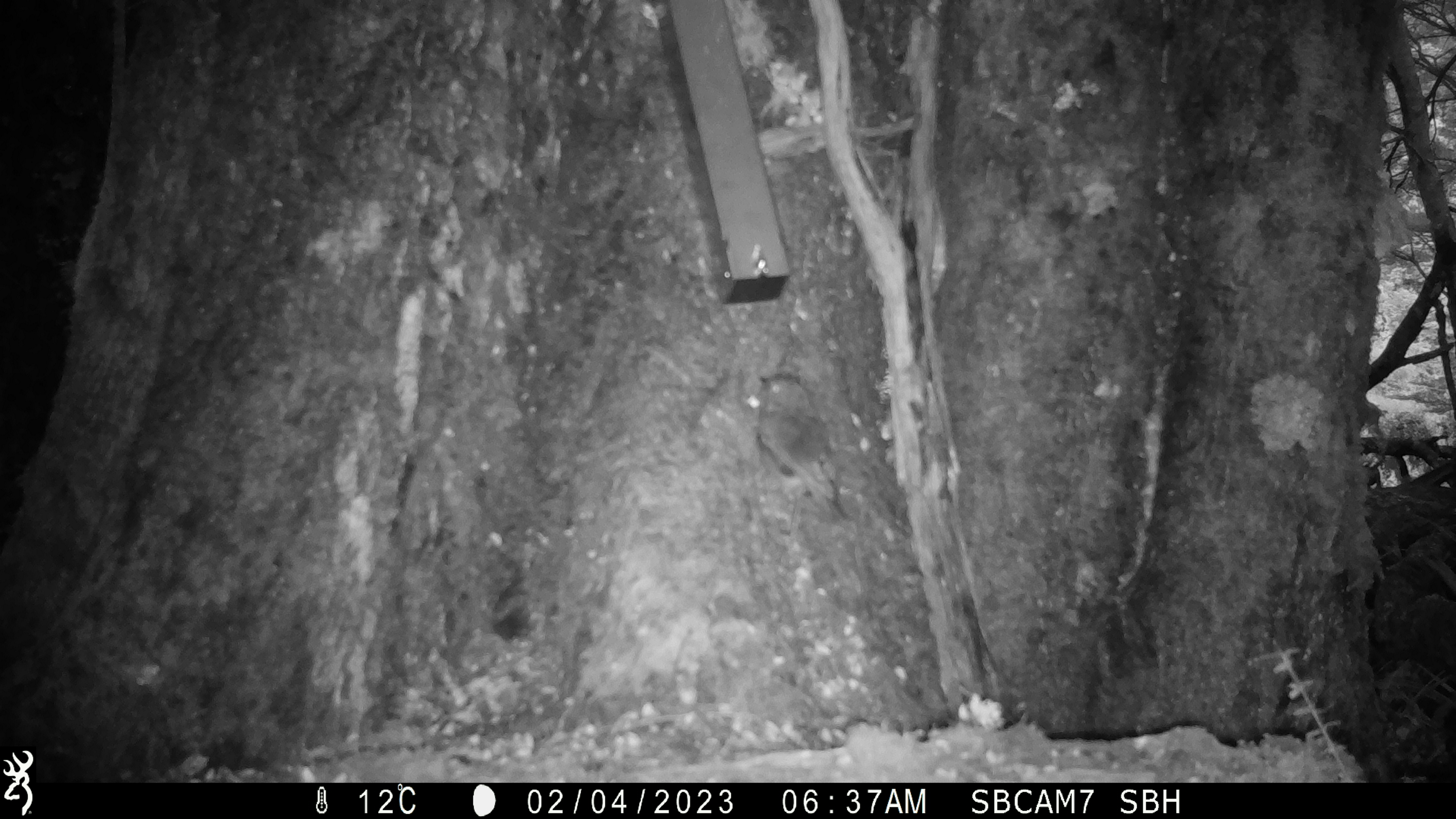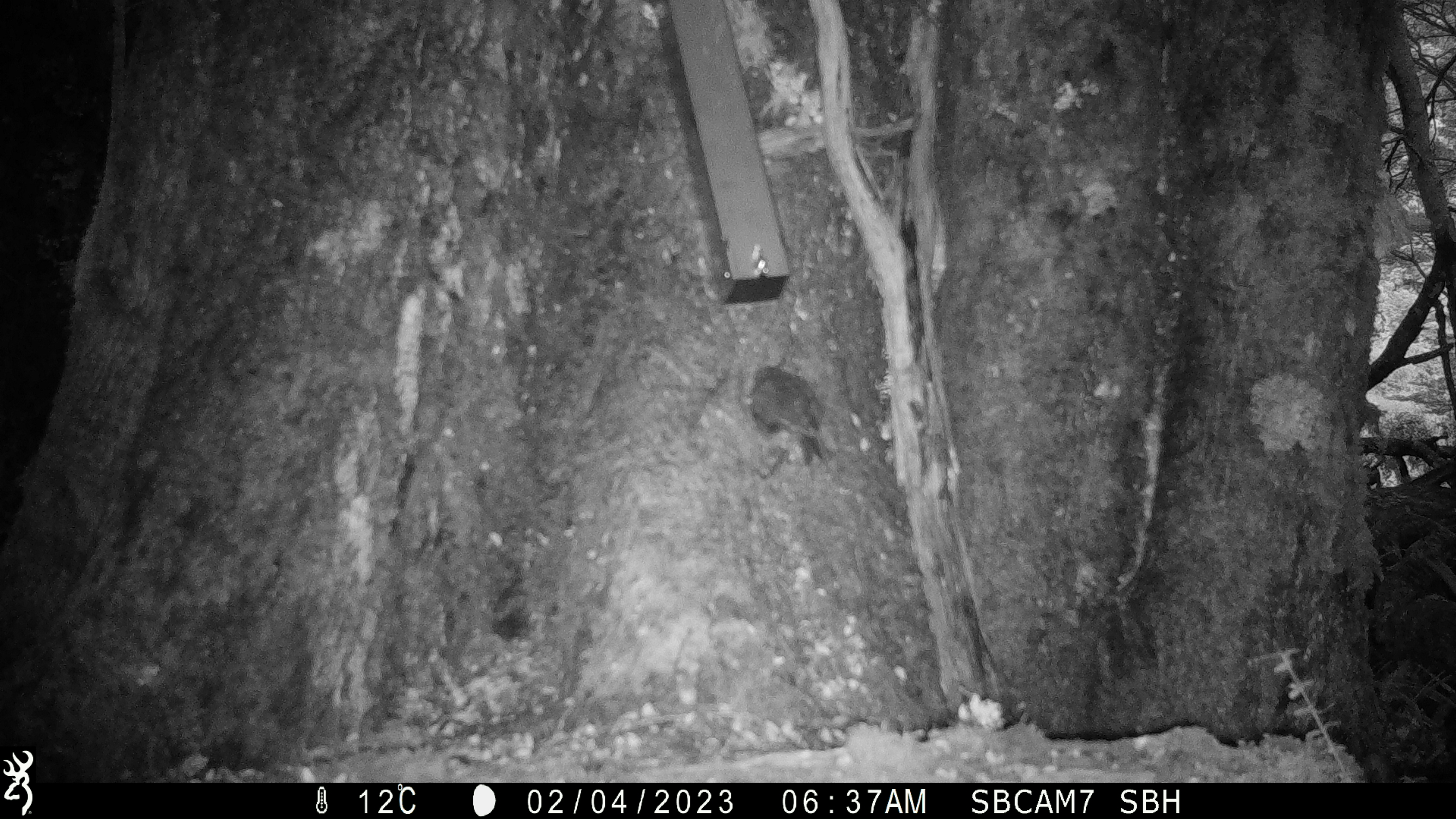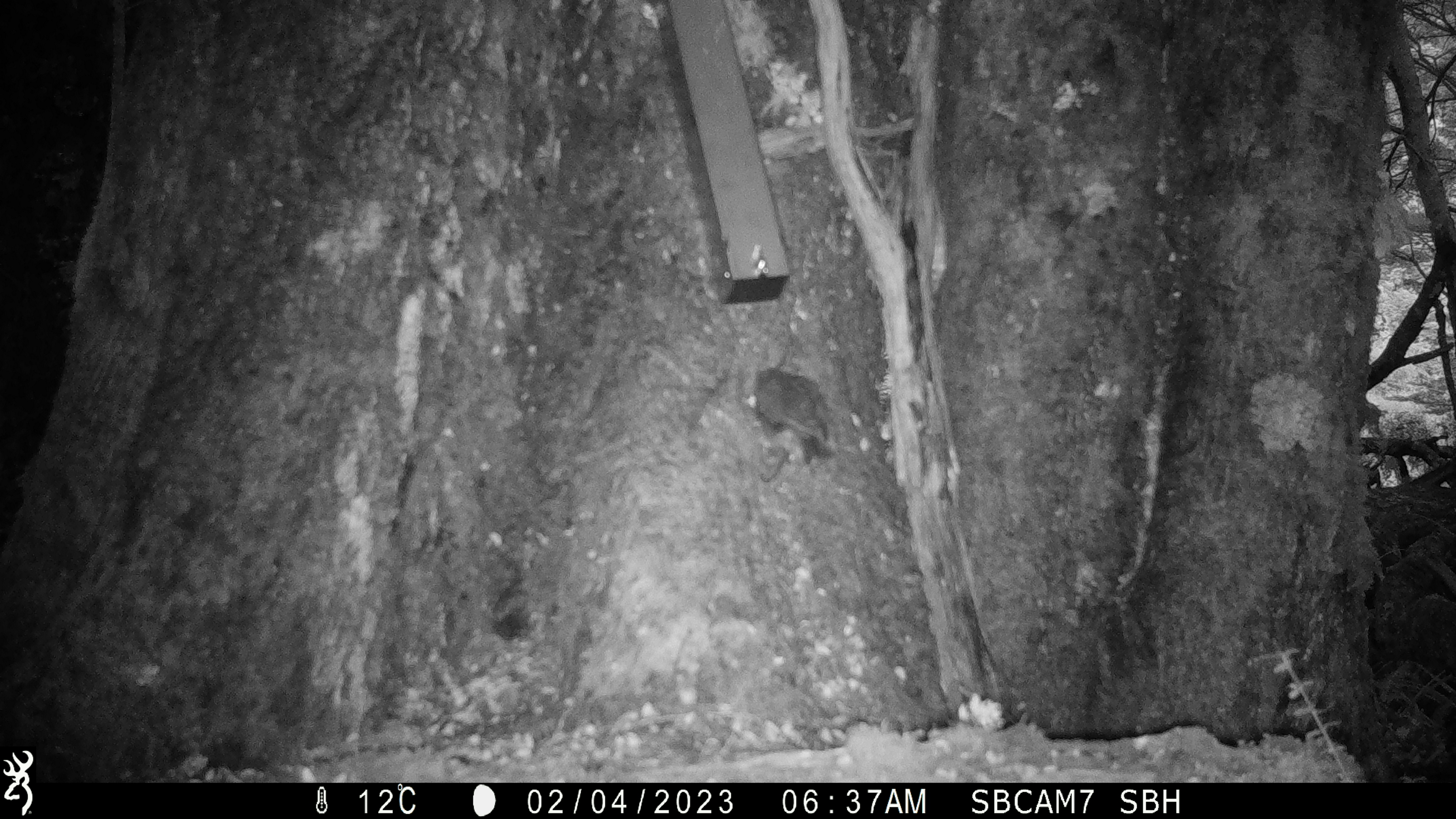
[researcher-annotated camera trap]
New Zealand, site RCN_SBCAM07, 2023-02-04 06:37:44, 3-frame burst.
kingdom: Animalia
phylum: Chordata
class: Aves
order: Passeriformes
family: Petroicidae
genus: Petroica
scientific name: Petroica australis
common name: new zealand robin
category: robin